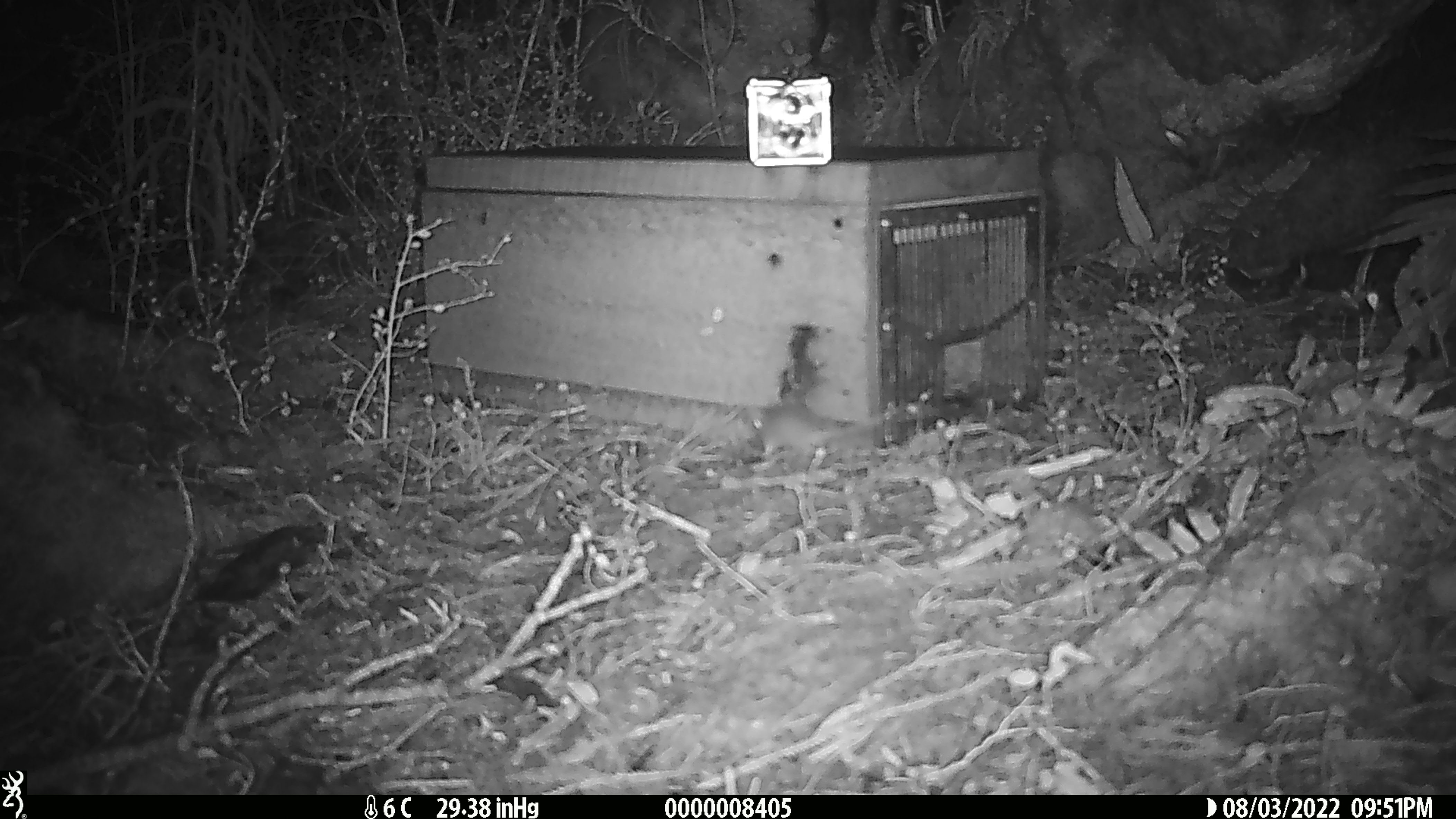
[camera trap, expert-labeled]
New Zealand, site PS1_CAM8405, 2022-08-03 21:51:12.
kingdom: Animalia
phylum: Chordata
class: Mammalia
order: Rodentia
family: Muridae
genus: Mus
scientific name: Mus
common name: mouse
Mouse (Mus).